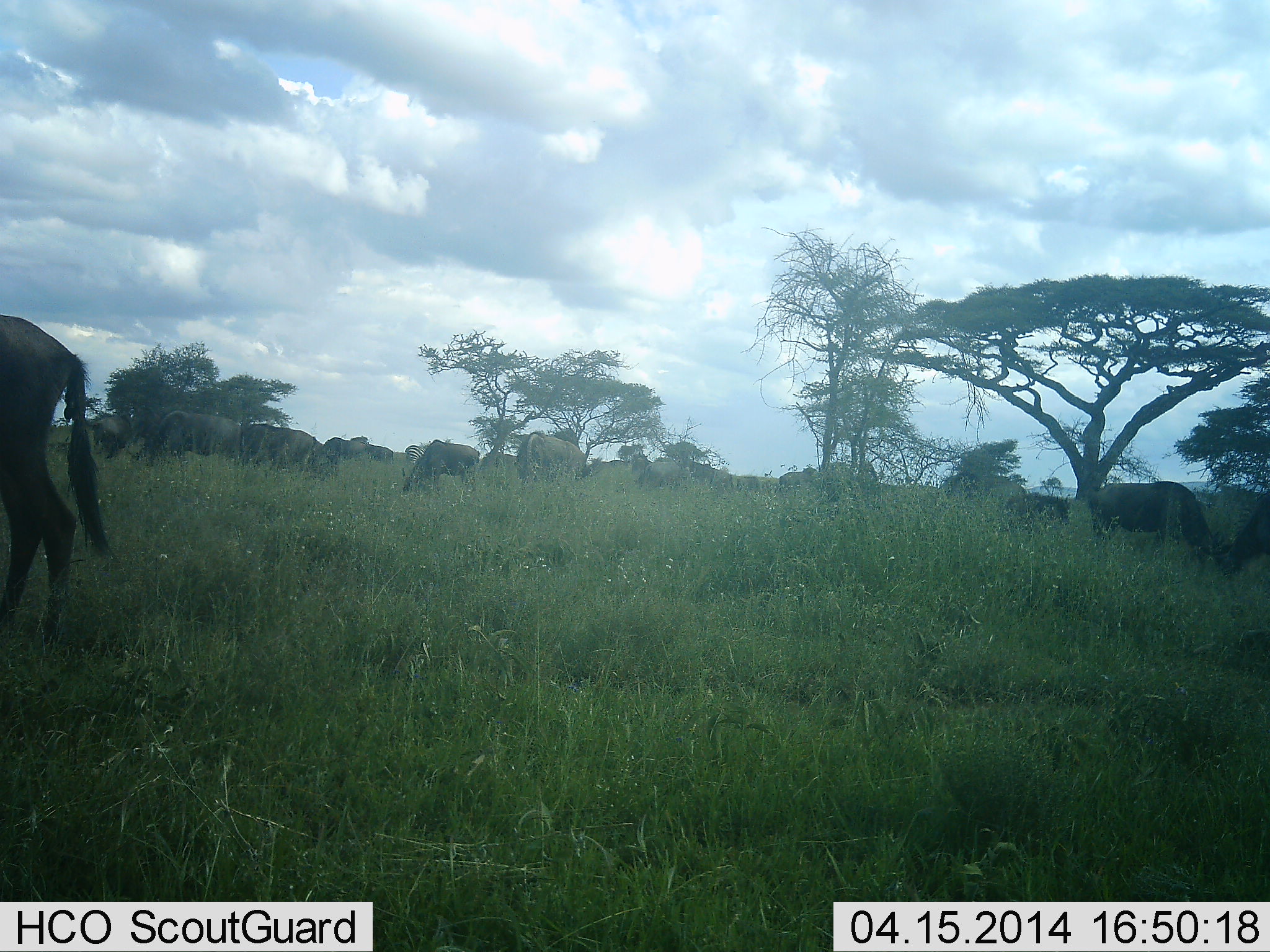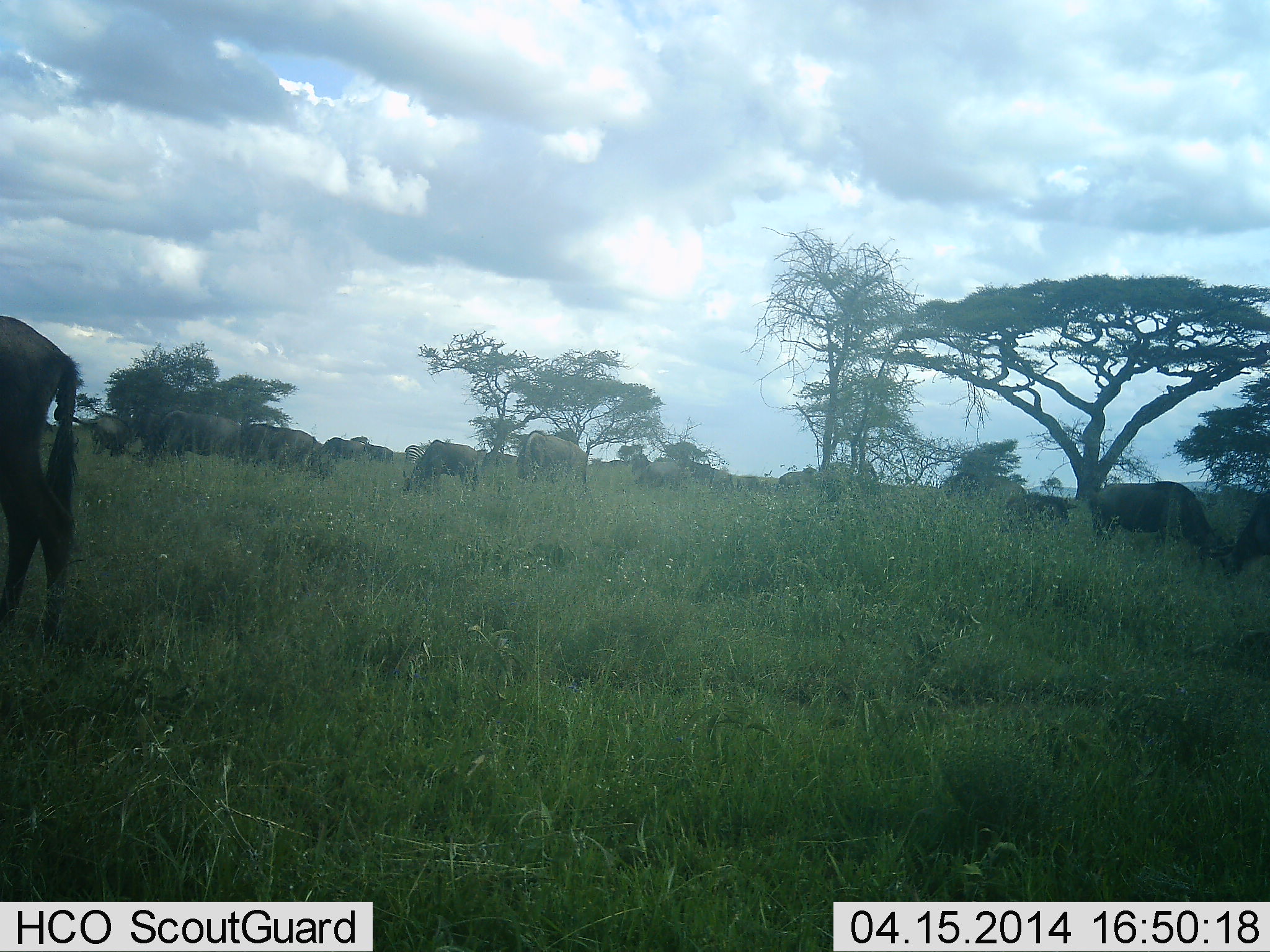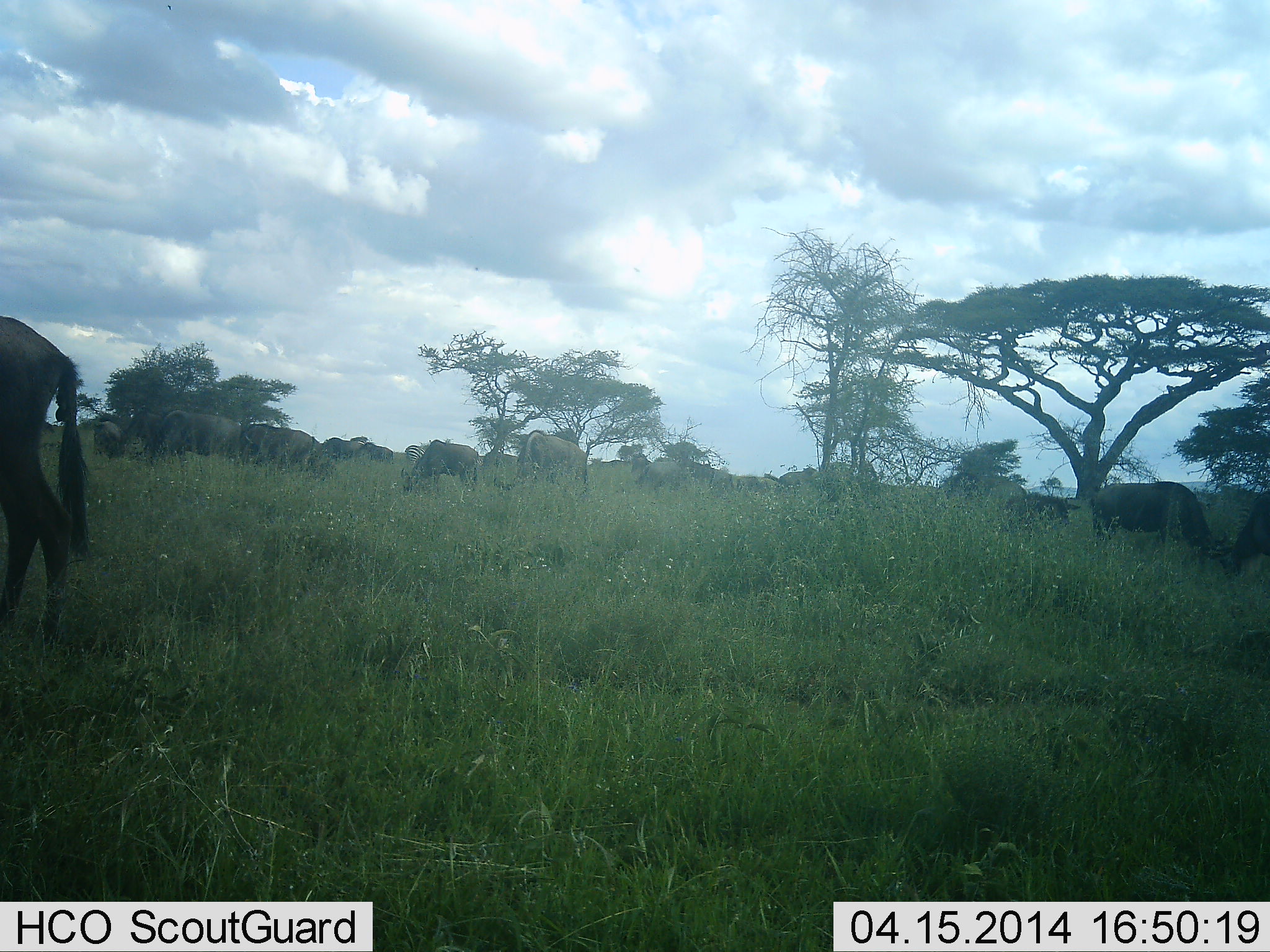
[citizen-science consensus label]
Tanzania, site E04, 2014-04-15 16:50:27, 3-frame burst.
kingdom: Animalia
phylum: Chordata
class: Mammalia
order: Artiodactyla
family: Bovidae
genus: Connochaetes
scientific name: Connochaetes taurinus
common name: blue wildebeest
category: wildebeest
Wildebeest (blue wildebeest) (Connochaetes taurinus), count 11-50. Behavior (volunteer vote fractions): standing 56%, resting 22%, moving 11%, interacting 11%. Young present (vote fraction): 0%. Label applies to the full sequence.